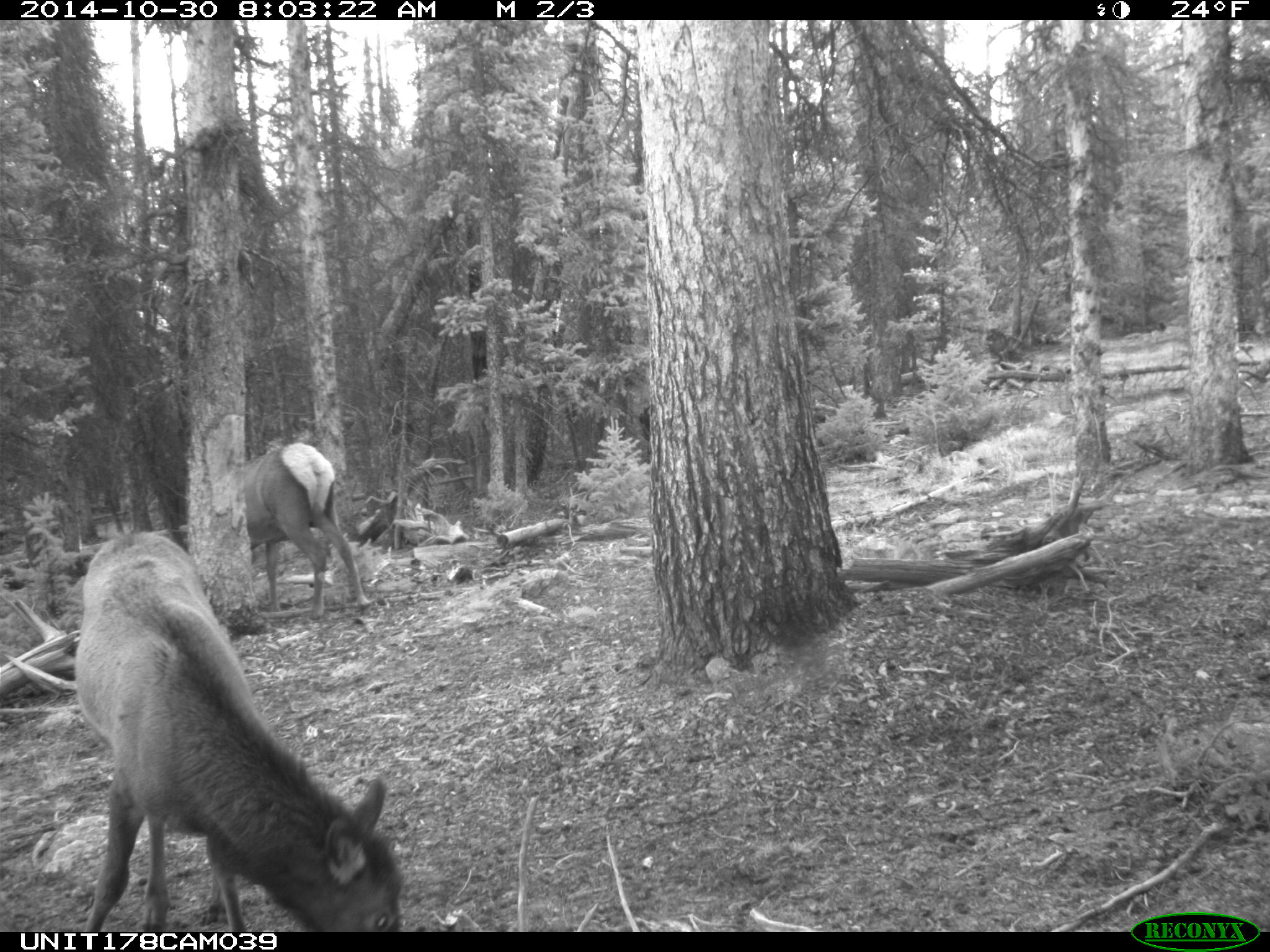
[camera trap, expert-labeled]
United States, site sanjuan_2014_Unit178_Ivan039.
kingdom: Animalia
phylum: Chordata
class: Mammalia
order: Artiodactyla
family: Cervidae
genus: Cervus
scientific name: Cervus elaphus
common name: red deer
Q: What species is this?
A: Cervus elaphus (red deer).